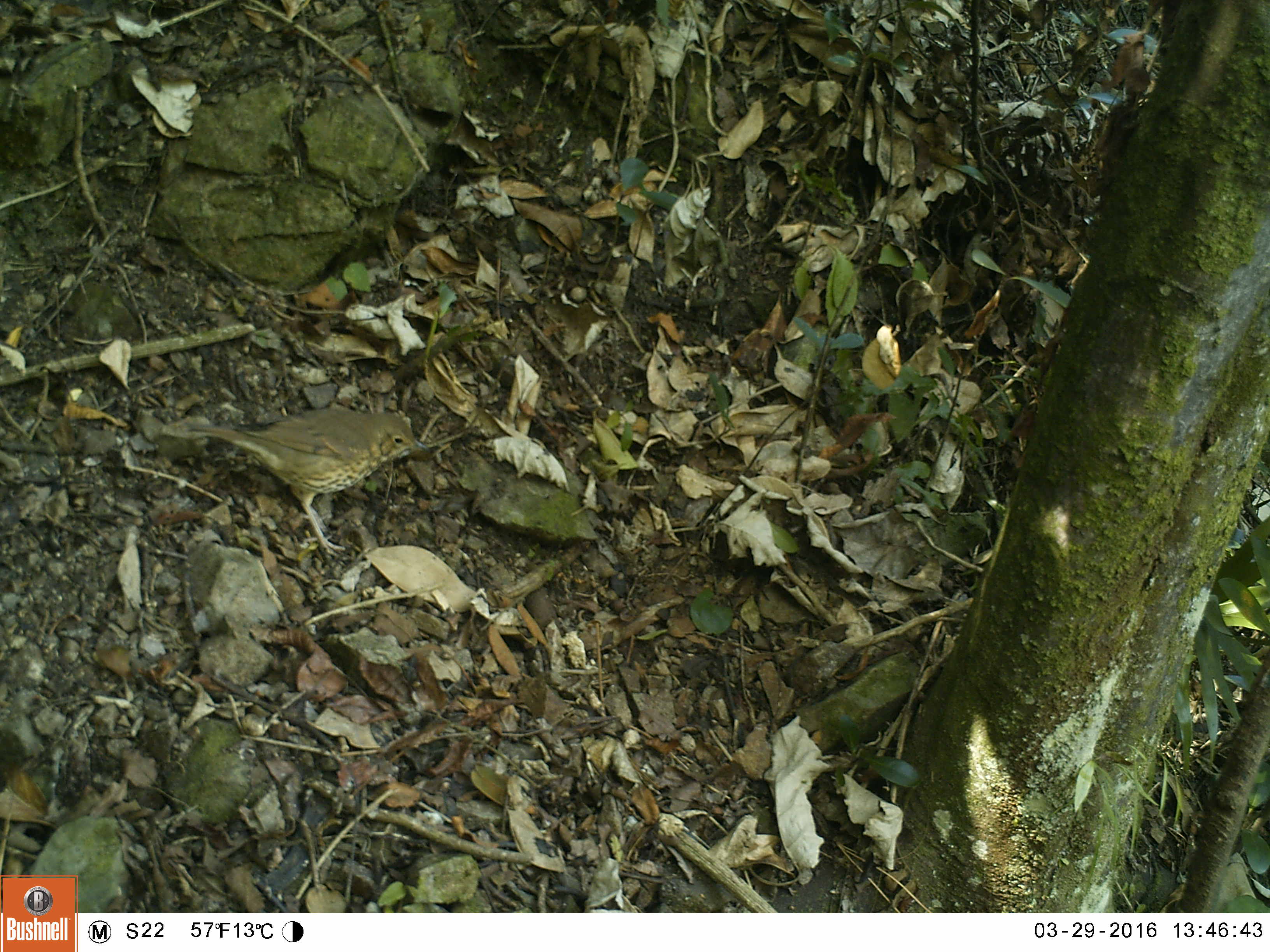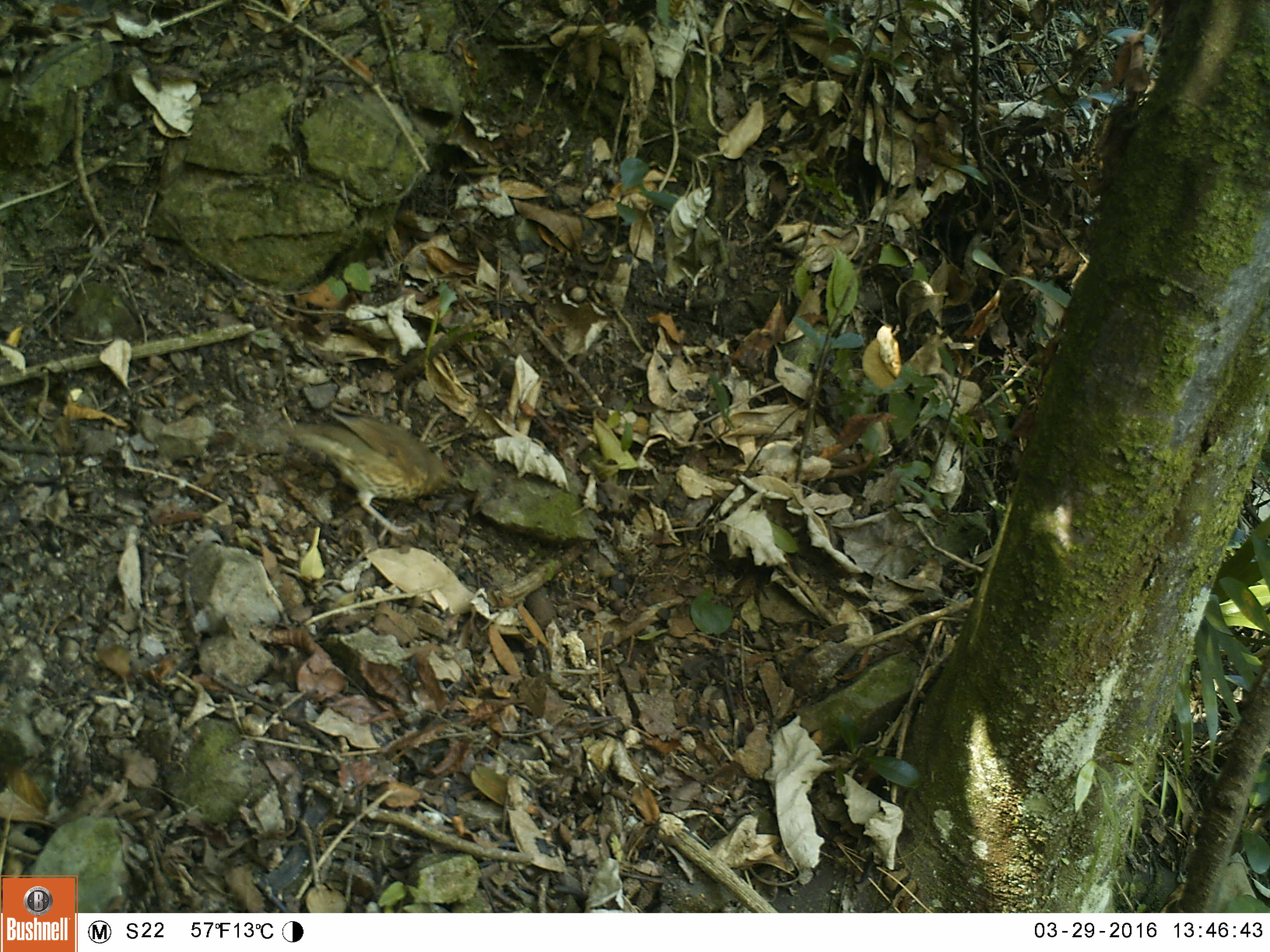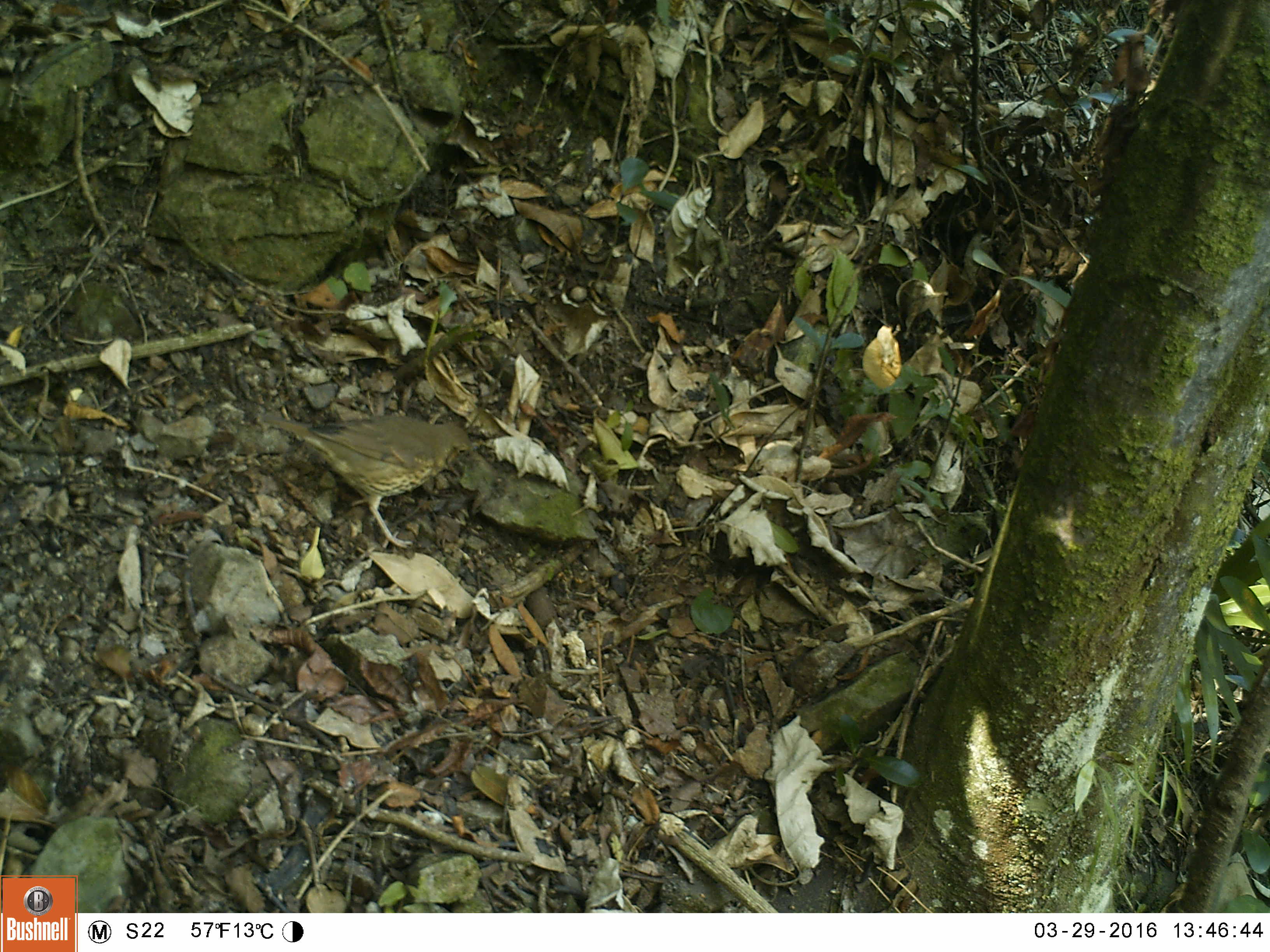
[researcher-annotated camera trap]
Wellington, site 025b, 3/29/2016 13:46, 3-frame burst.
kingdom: Animalia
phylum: Chordata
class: Aves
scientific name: Aves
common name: bird